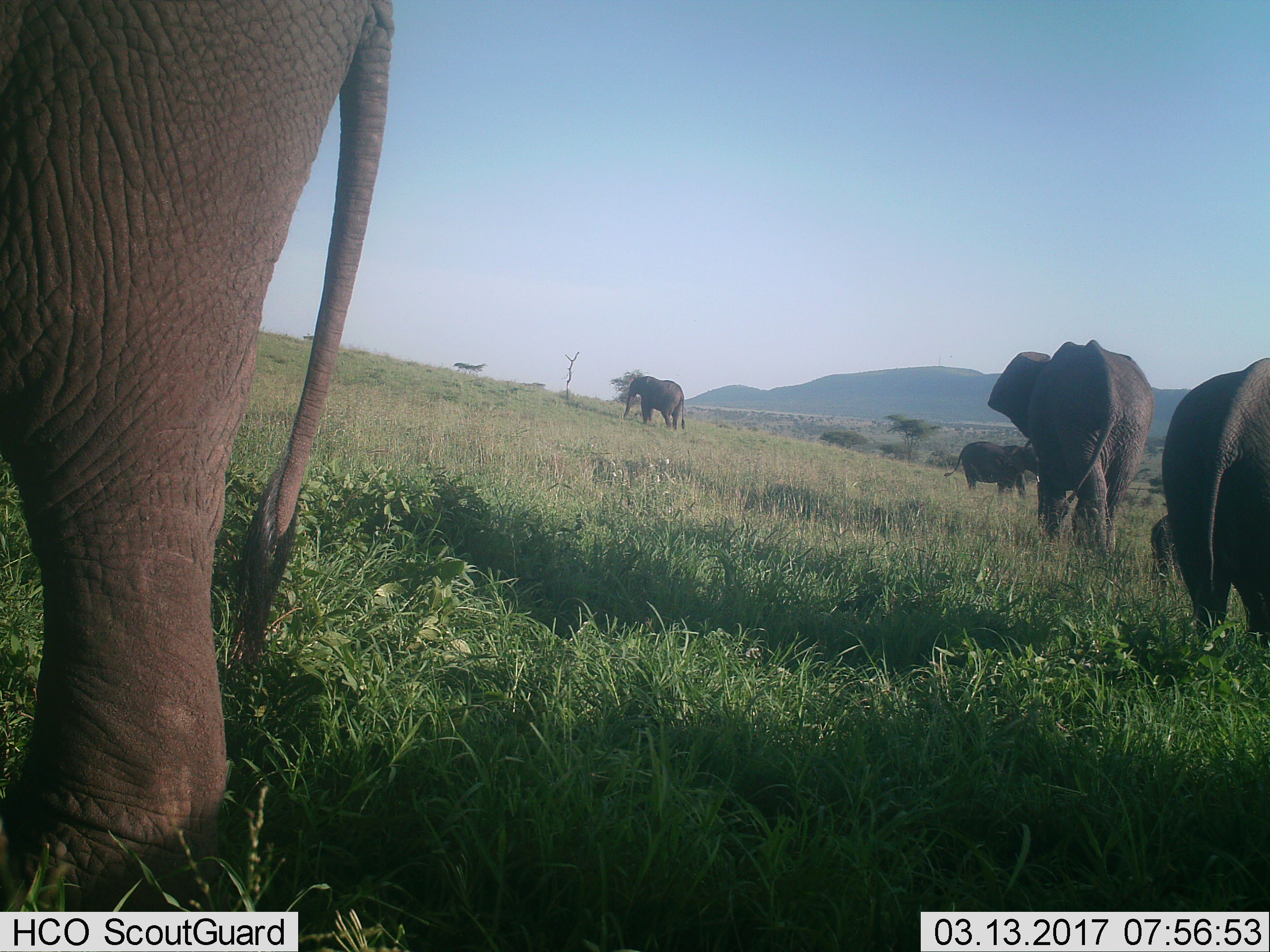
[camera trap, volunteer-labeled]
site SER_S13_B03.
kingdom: Animalia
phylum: Chordata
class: Mammalia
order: Proboscidea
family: Elephantidae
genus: Loxodonta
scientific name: Loxodonta africana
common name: african bush elephant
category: elephant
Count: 6.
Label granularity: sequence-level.